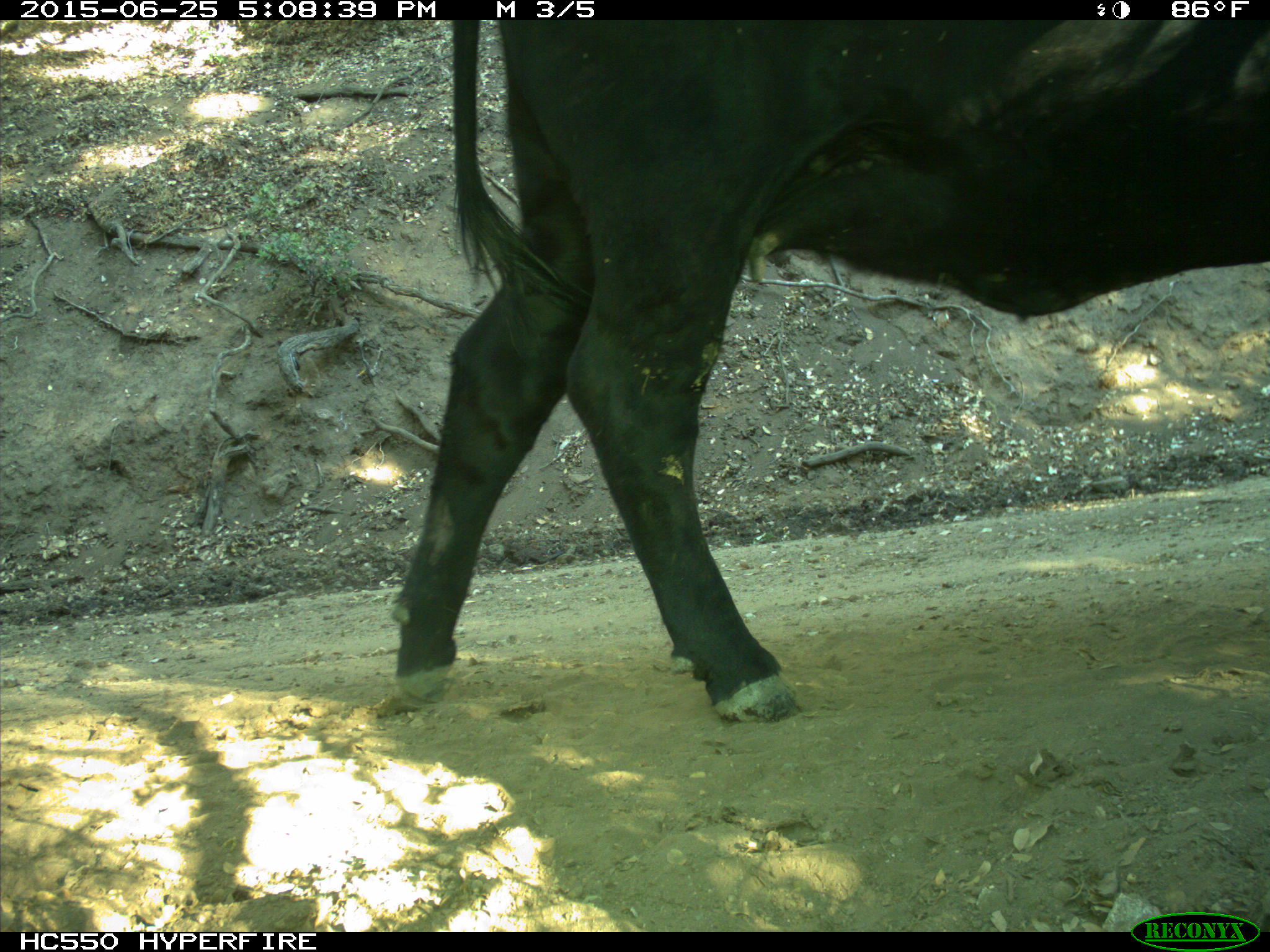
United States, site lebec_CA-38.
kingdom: Animalia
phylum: Chordata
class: Mammalia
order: Artiodactyla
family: Bovidae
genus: Bos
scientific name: Bos taurus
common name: domestic cow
Bos taurus (domestic cow).